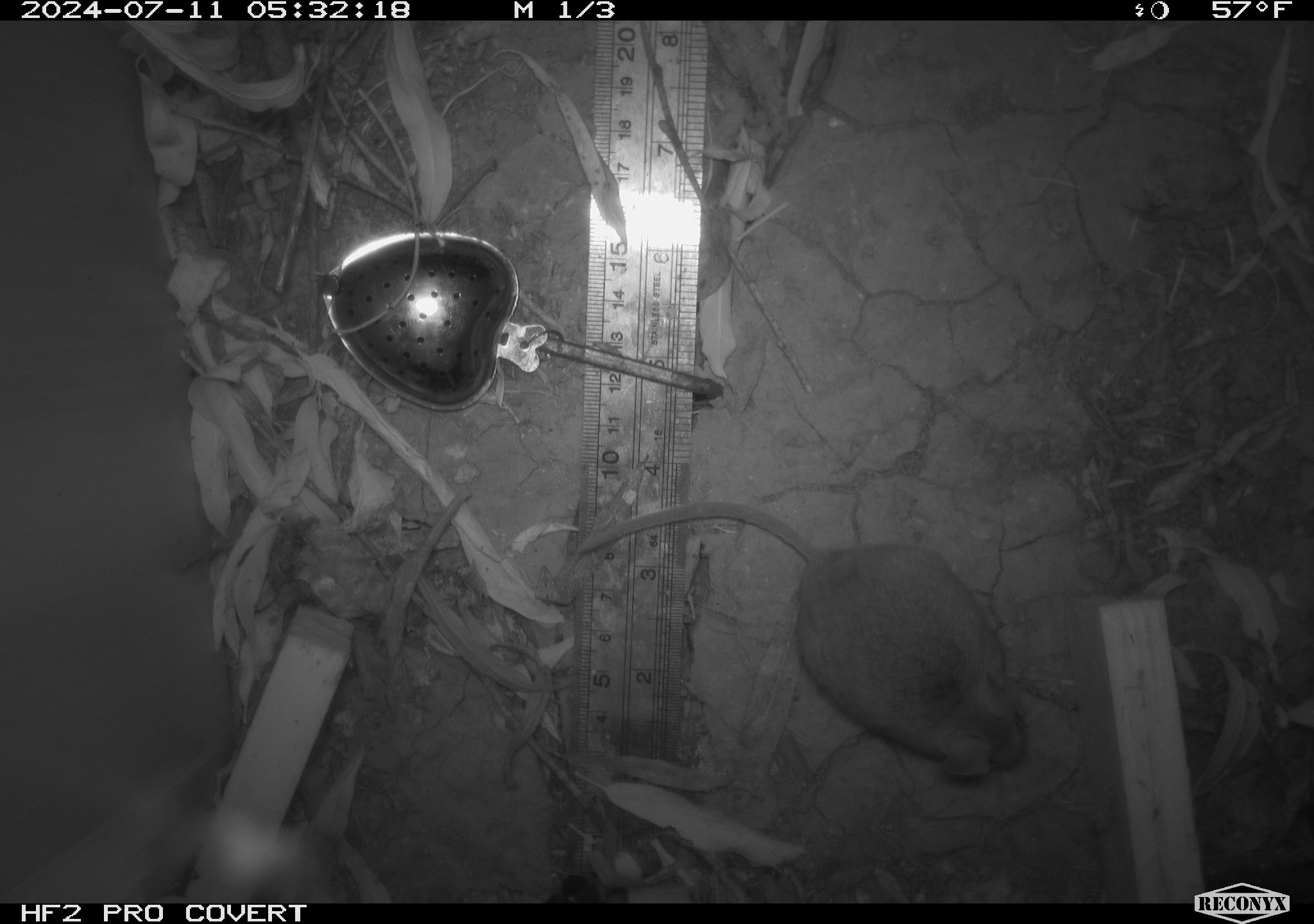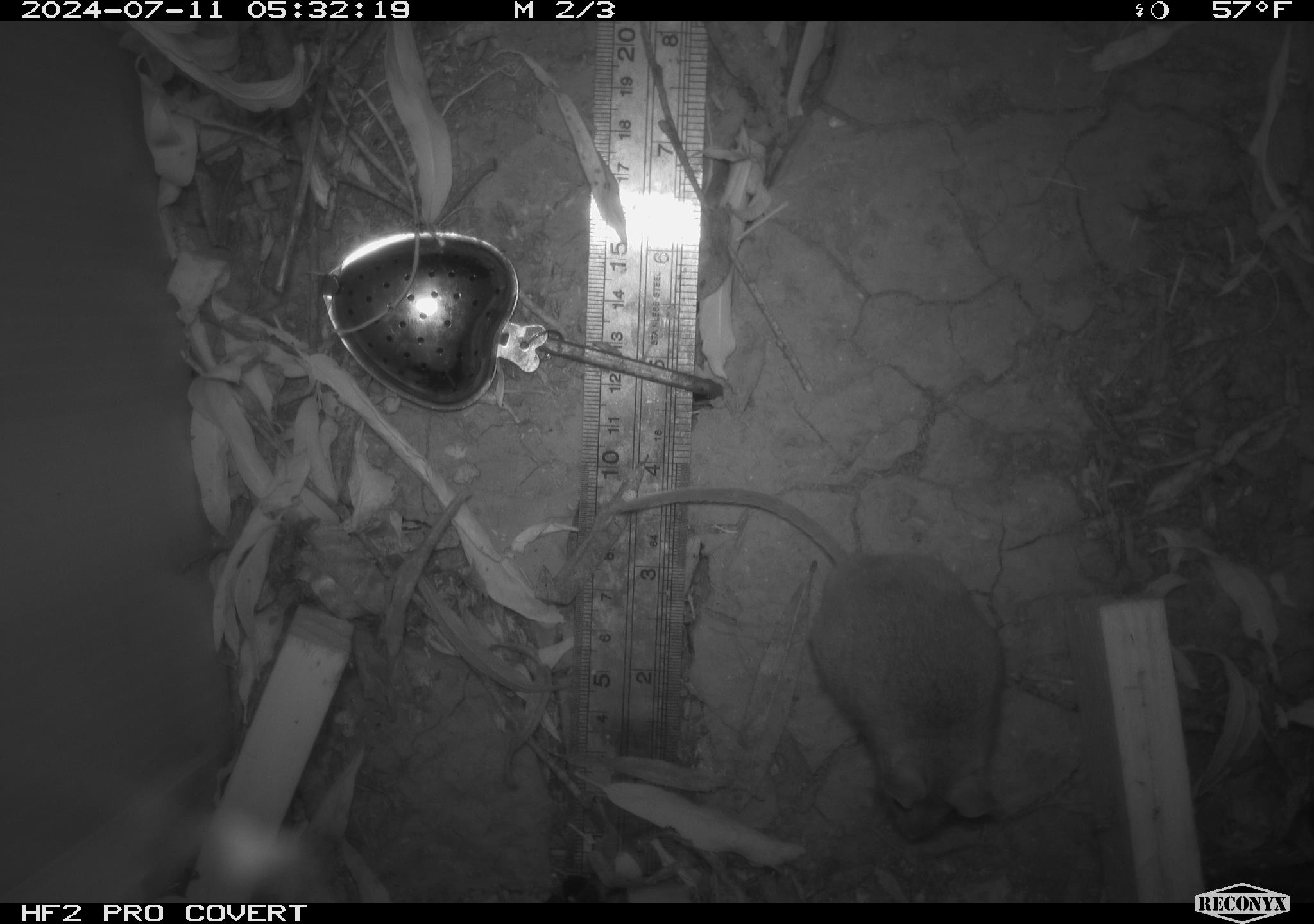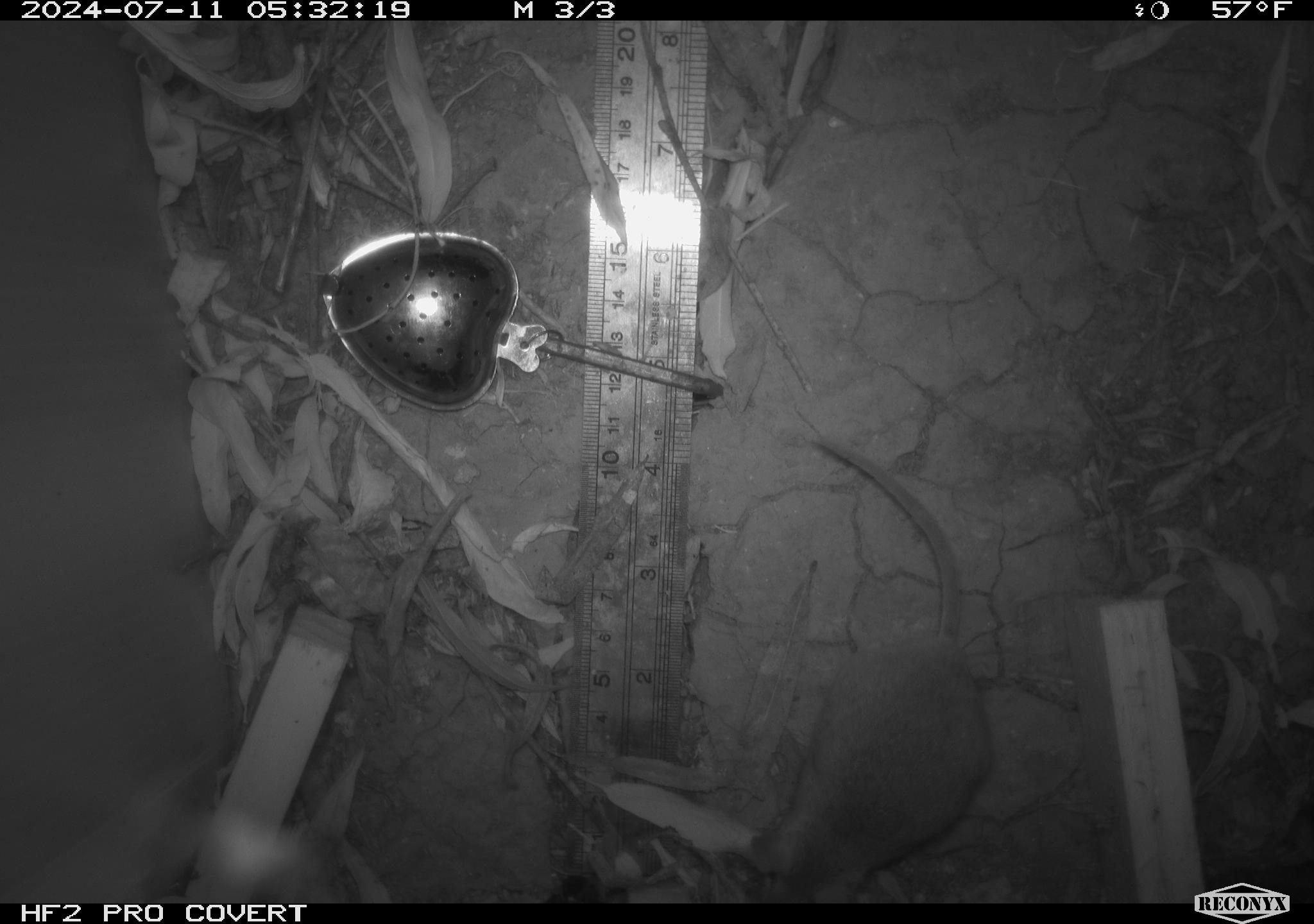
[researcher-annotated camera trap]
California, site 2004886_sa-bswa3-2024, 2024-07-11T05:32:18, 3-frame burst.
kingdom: Animalia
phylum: Chordata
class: Mammalia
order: Rodentia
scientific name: Rodentia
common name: mouse species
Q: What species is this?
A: Mouse species (Rodentia).